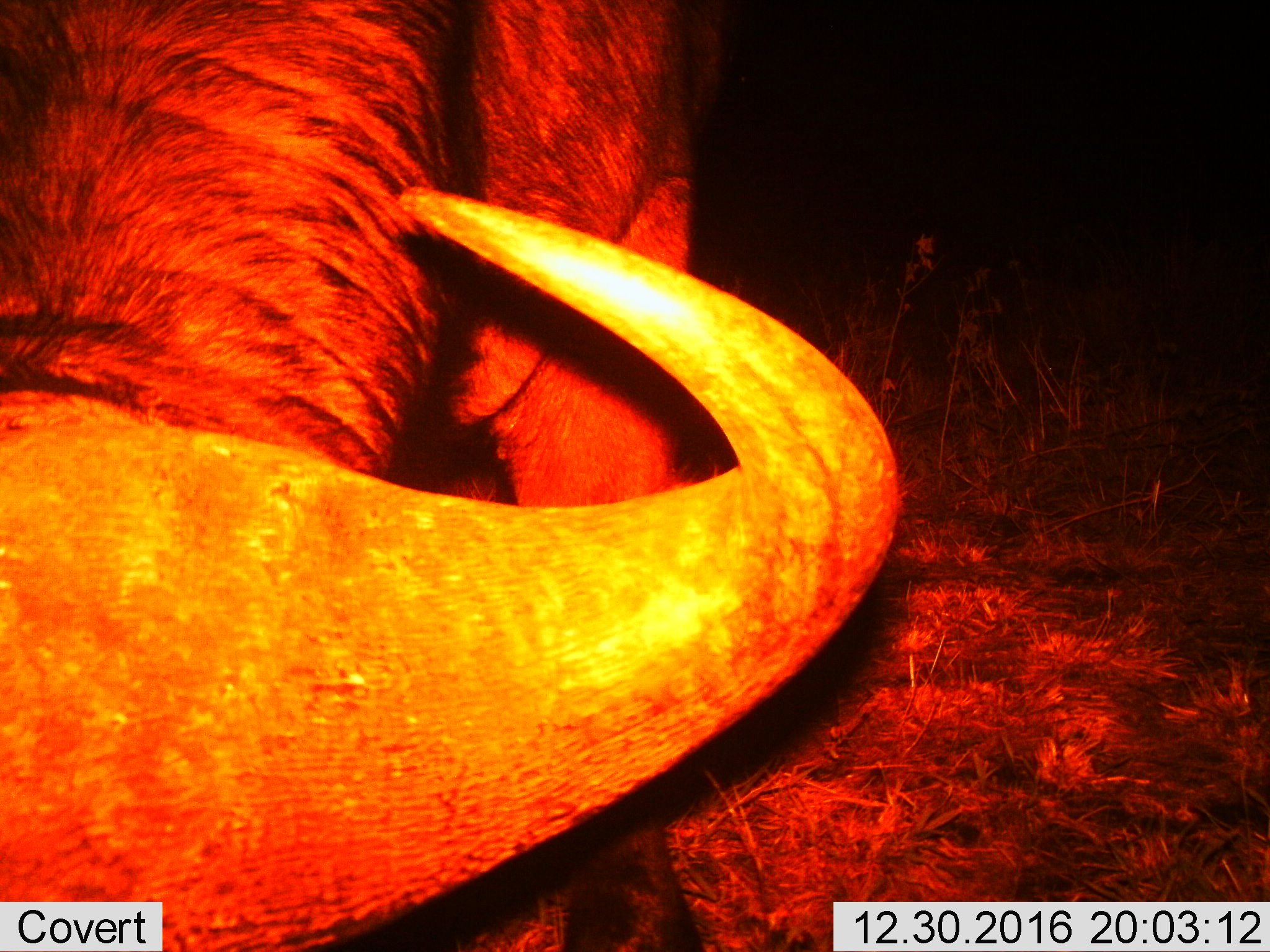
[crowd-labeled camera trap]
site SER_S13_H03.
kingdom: Animalia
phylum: Chordata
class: Mammalia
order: Artiodactyla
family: Bovidae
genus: Connochaetes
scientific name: Connochaetes taurinus taurinus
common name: blue wildebeest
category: wildebeestblue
Wildebeestblue (blue wildebeest) (Connochaetes taurinus taurinus), count 1. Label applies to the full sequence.